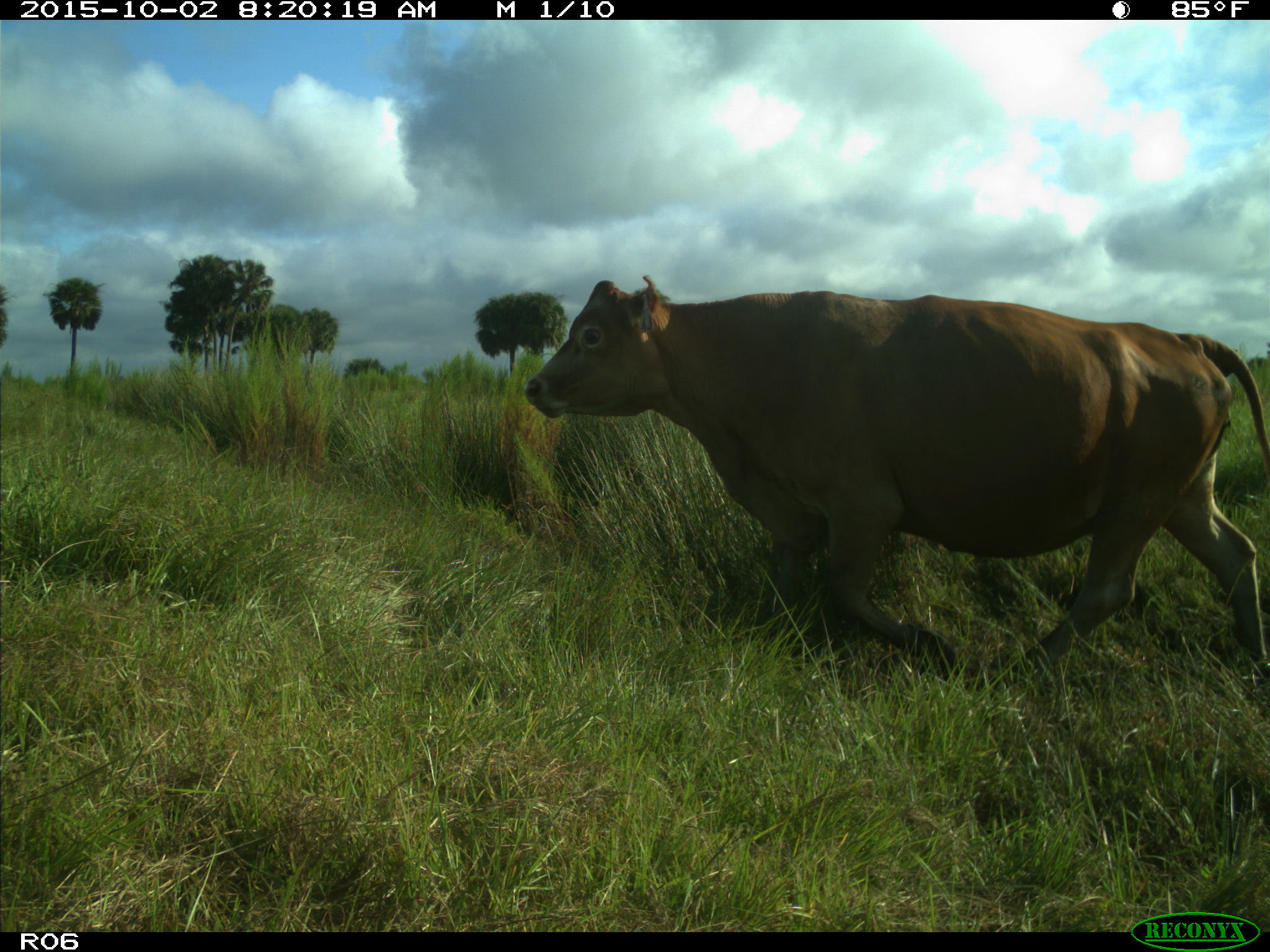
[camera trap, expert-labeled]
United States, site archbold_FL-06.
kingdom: Animalia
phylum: Chordata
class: Mammalia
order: Artiodactyla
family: Bovidae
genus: Bos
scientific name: Bos taurus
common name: domestic cow